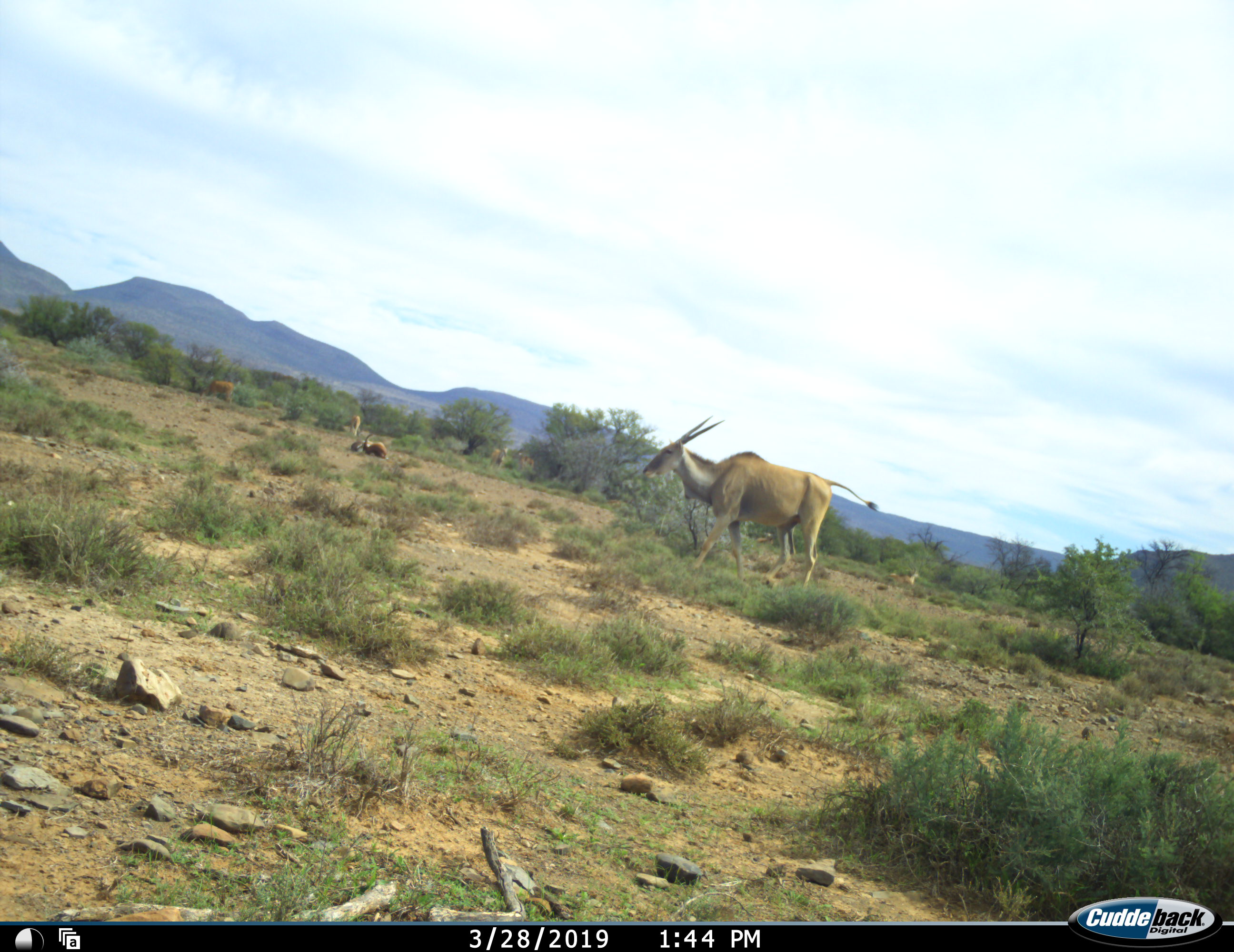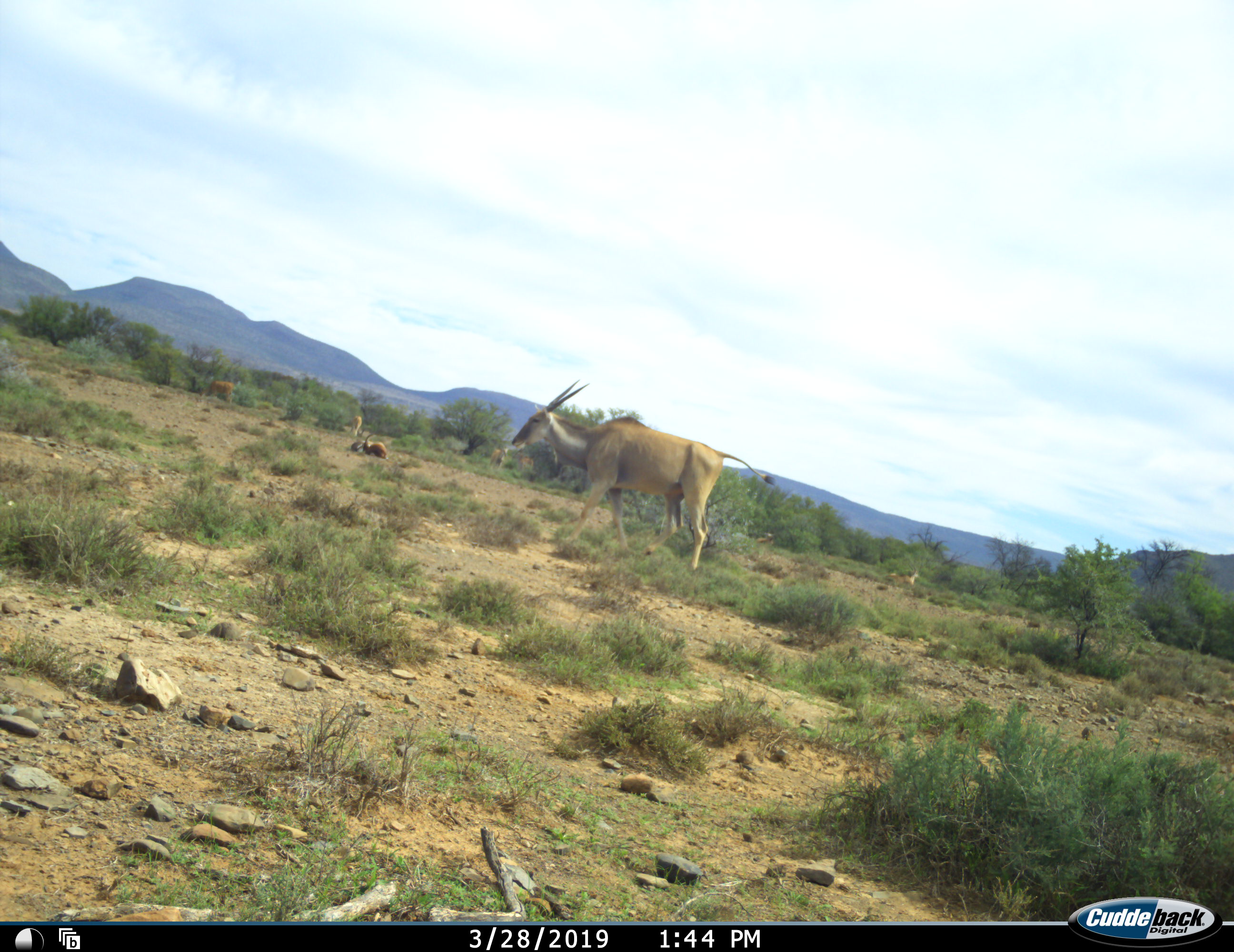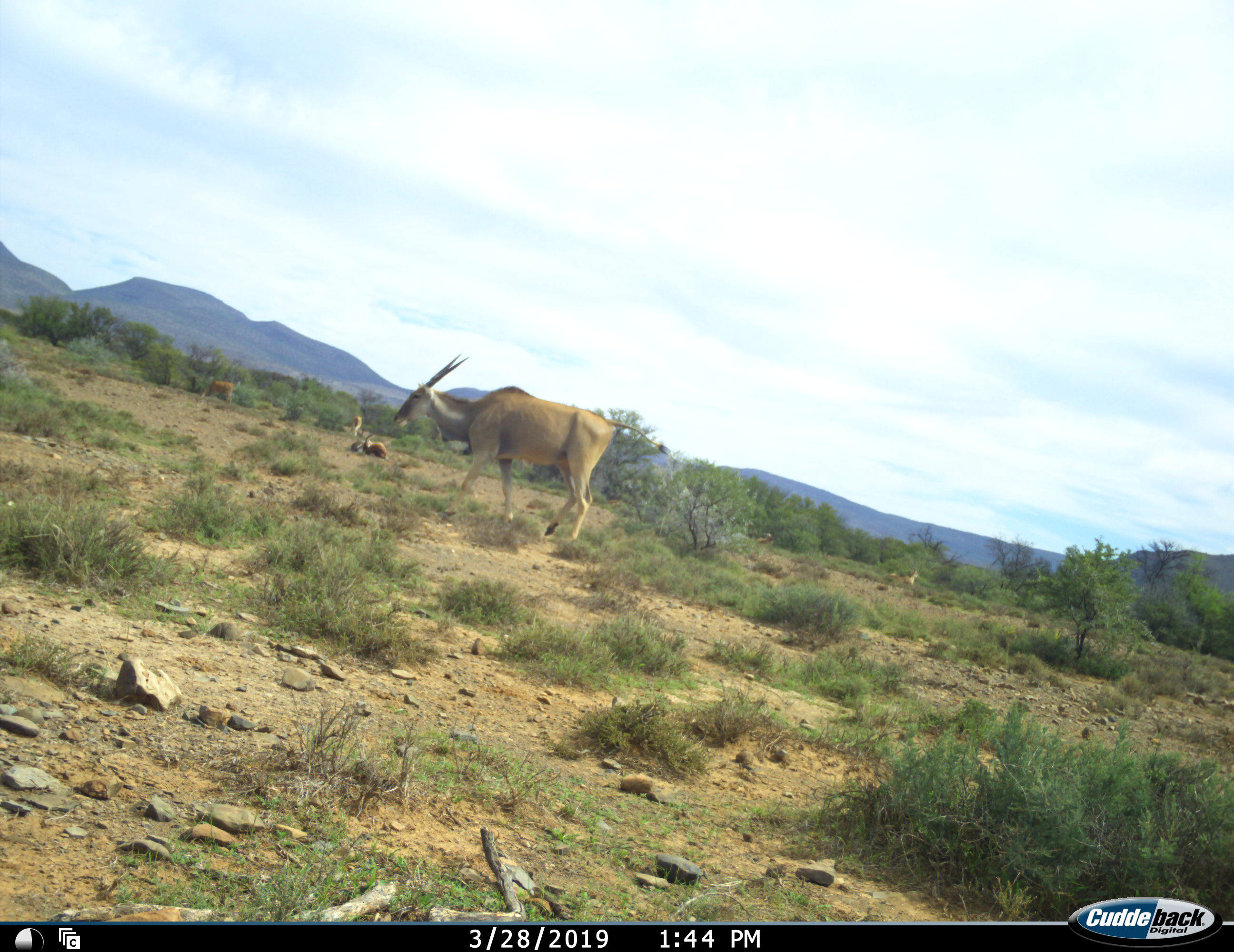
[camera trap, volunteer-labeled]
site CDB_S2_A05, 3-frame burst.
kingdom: Animalia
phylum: Chordata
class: Mammalia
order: Artiodactyla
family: Bovidae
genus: Tragelaphus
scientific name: Tragelaphus oryx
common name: eland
Eland (Tragelaphus oryx), count 1. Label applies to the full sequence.